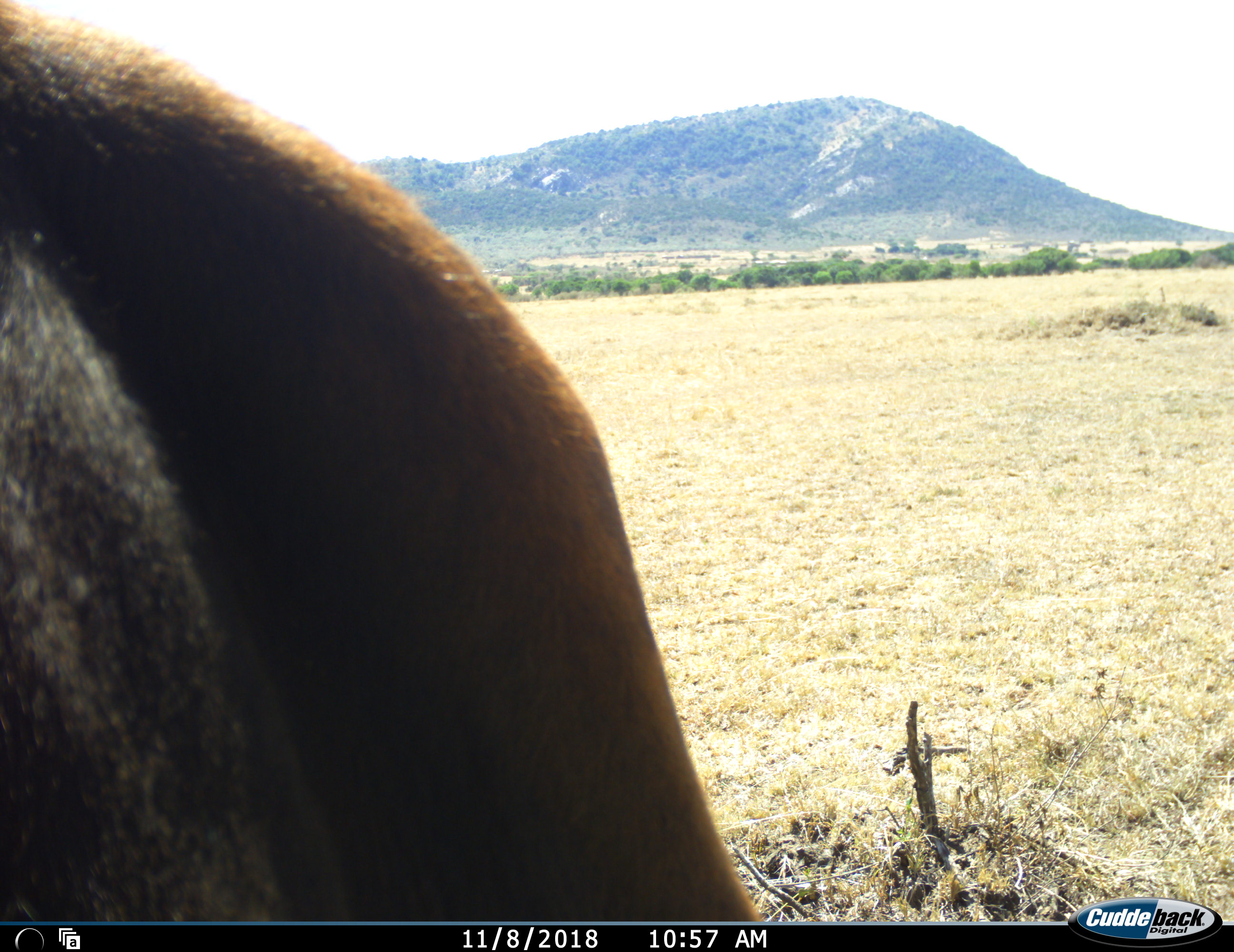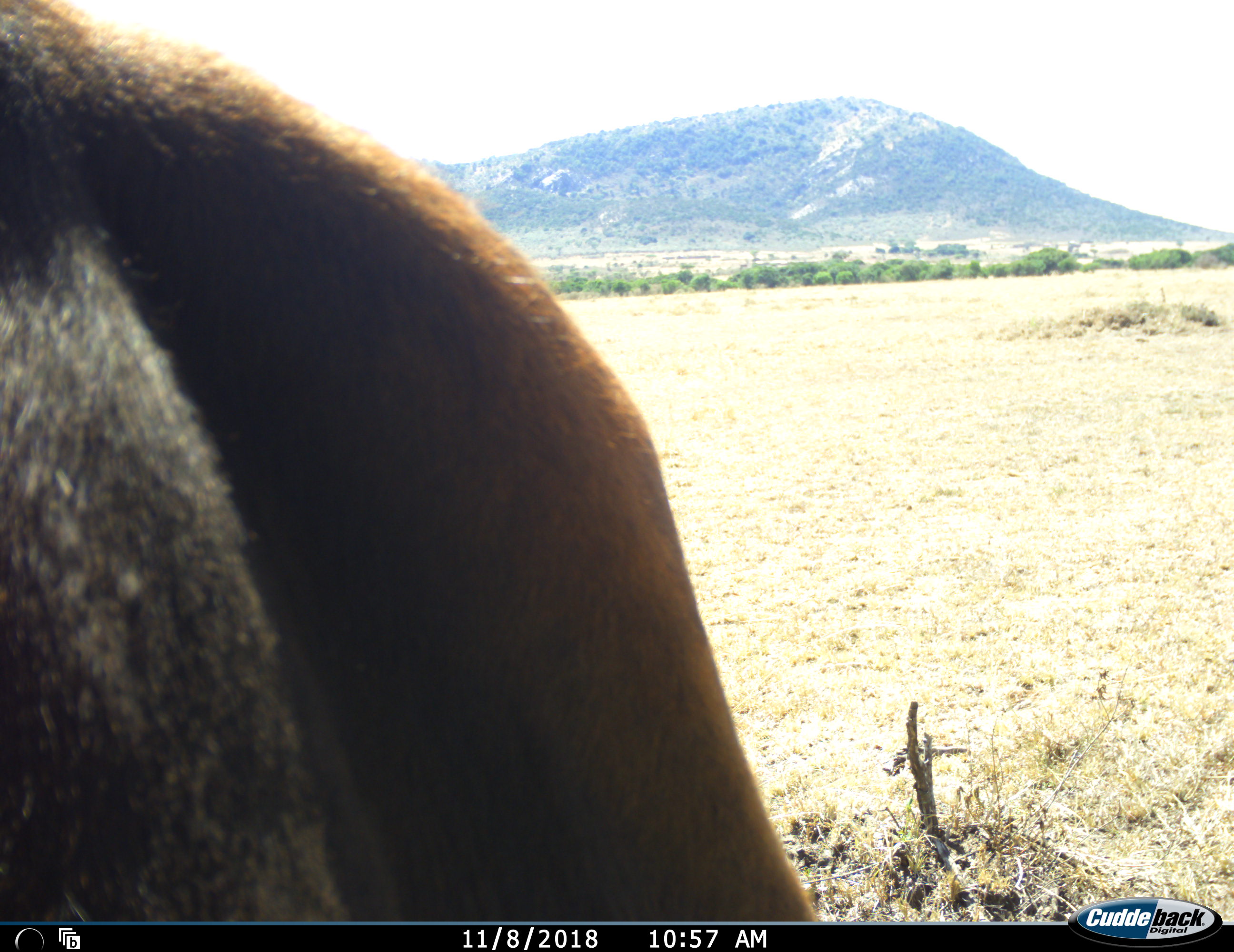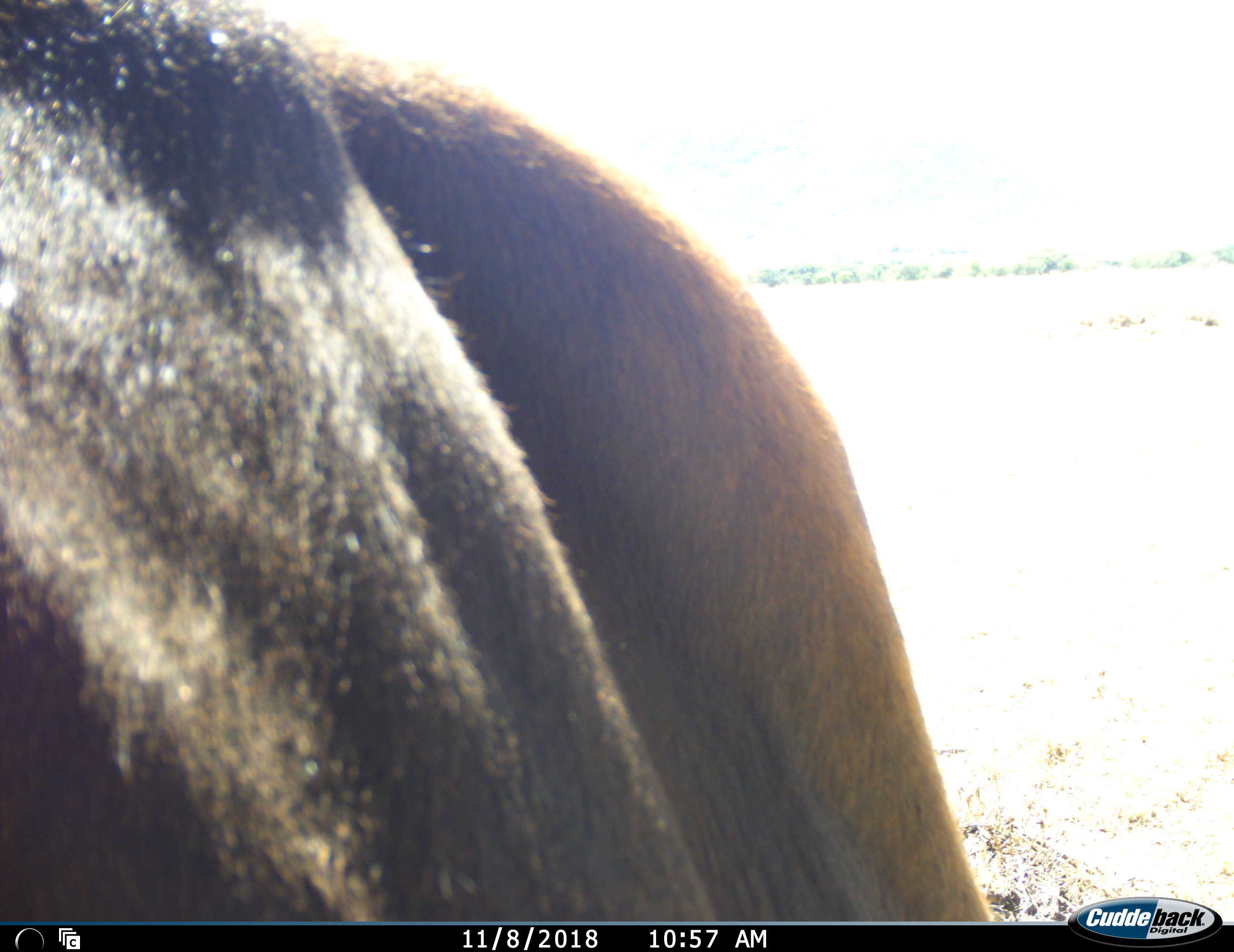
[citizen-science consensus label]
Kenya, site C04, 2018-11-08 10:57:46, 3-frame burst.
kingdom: Animalia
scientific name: Animalia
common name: animal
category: domesticanimal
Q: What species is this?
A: Domesticanimal (animal) (Animalia).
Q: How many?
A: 1.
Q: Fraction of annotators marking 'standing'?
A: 50%.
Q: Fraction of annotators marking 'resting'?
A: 0%.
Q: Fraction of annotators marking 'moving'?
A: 25%.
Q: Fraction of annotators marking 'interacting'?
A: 0%.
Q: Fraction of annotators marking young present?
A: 0%.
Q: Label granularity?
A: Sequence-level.